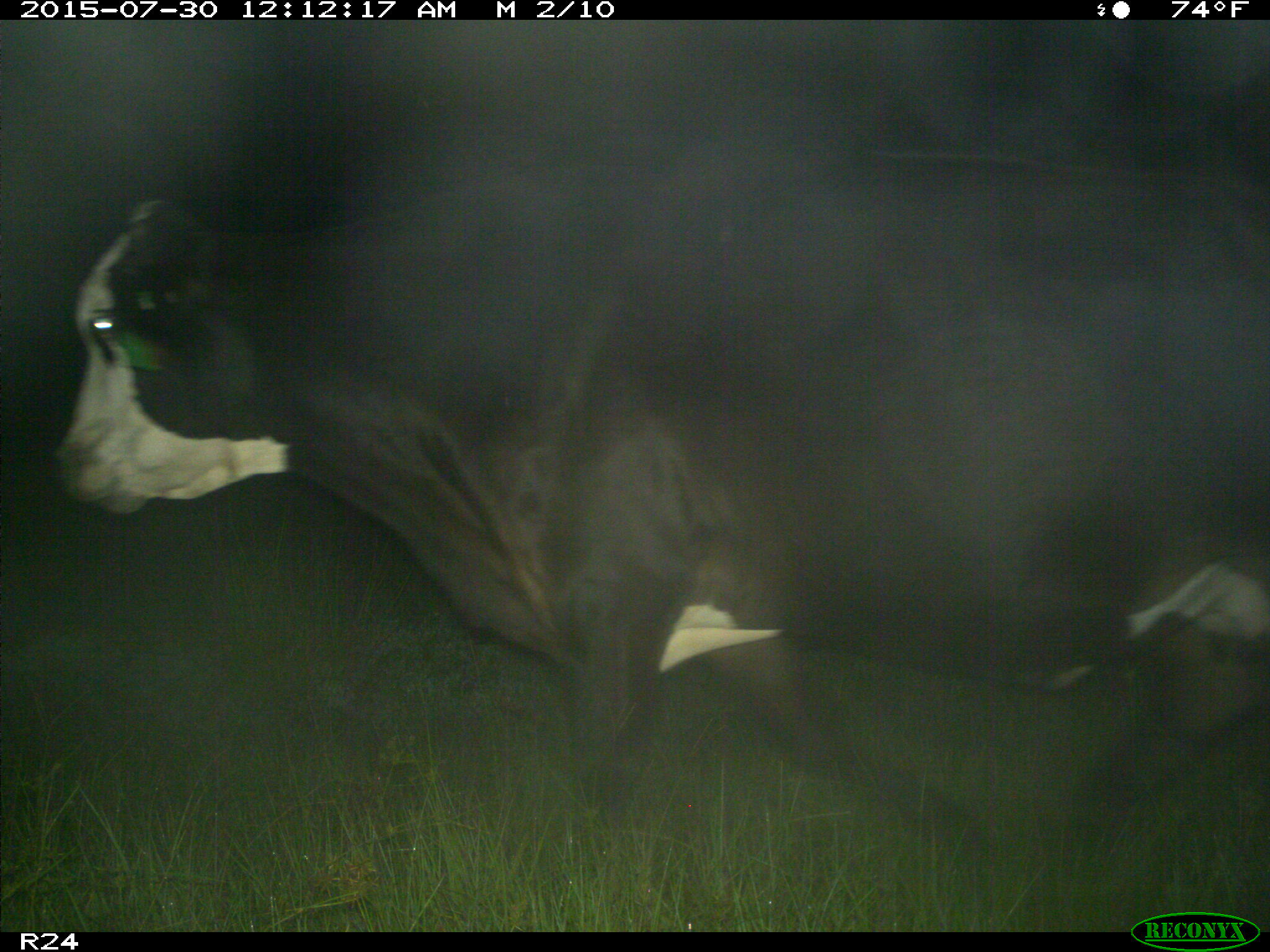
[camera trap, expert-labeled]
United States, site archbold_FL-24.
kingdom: Animalia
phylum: Chordata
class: Mammalia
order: Artiodactyla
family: Bovidae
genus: Bos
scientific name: Bos taurus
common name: domestic cow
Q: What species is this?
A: Bos taurus (domestic cow).